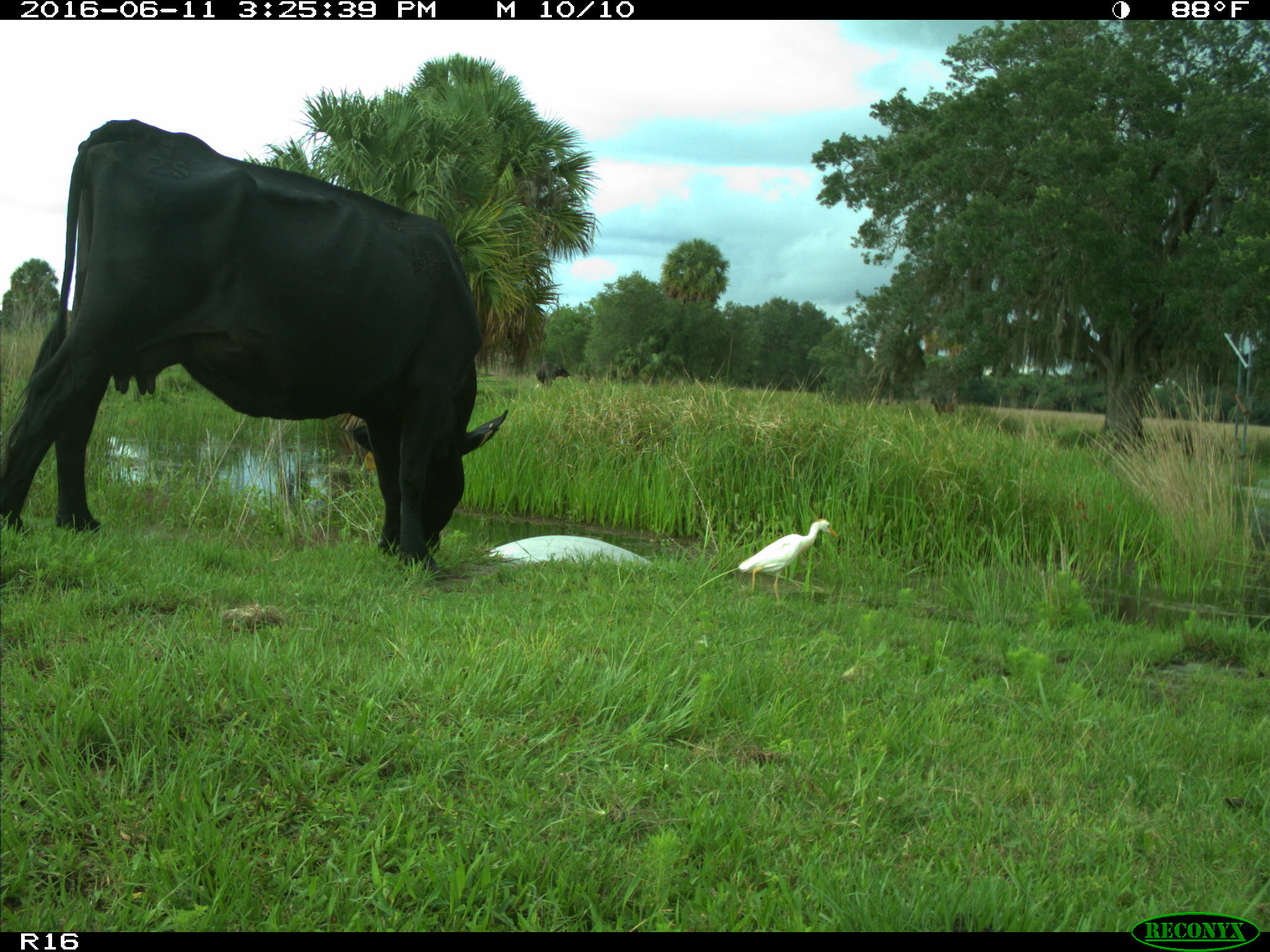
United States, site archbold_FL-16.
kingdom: Animalia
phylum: Chordata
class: Mammalia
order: Artiodactyla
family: Bovidae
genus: Bos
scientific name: Bos taurus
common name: domestic cow